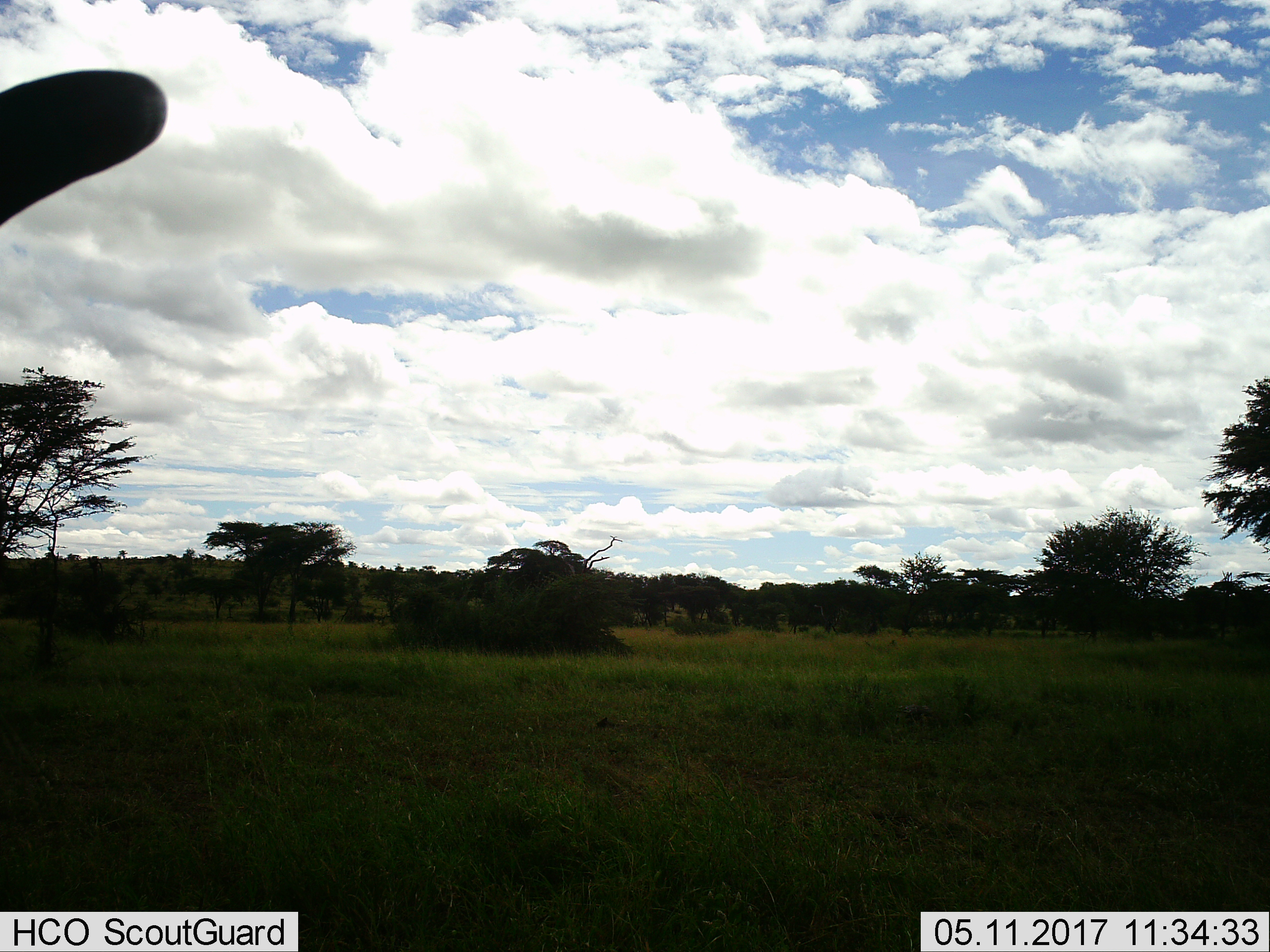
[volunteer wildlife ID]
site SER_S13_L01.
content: unidentified animal